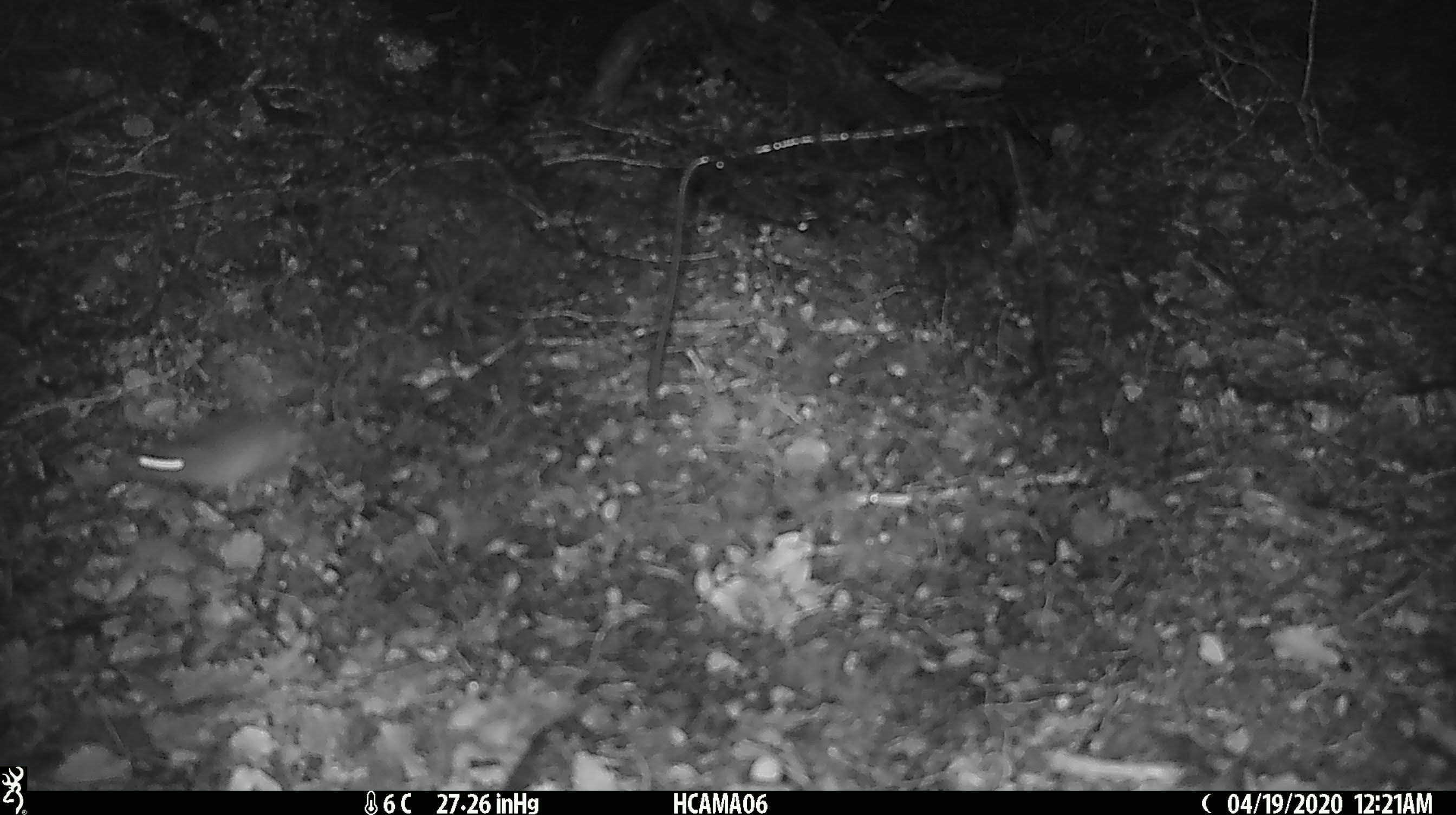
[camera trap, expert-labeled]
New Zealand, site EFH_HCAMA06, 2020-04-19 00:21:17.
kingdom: Animalia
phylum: Chordata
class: Mammalia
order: Rodentia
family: Muridae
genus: Mus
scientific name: Mus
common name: mouse